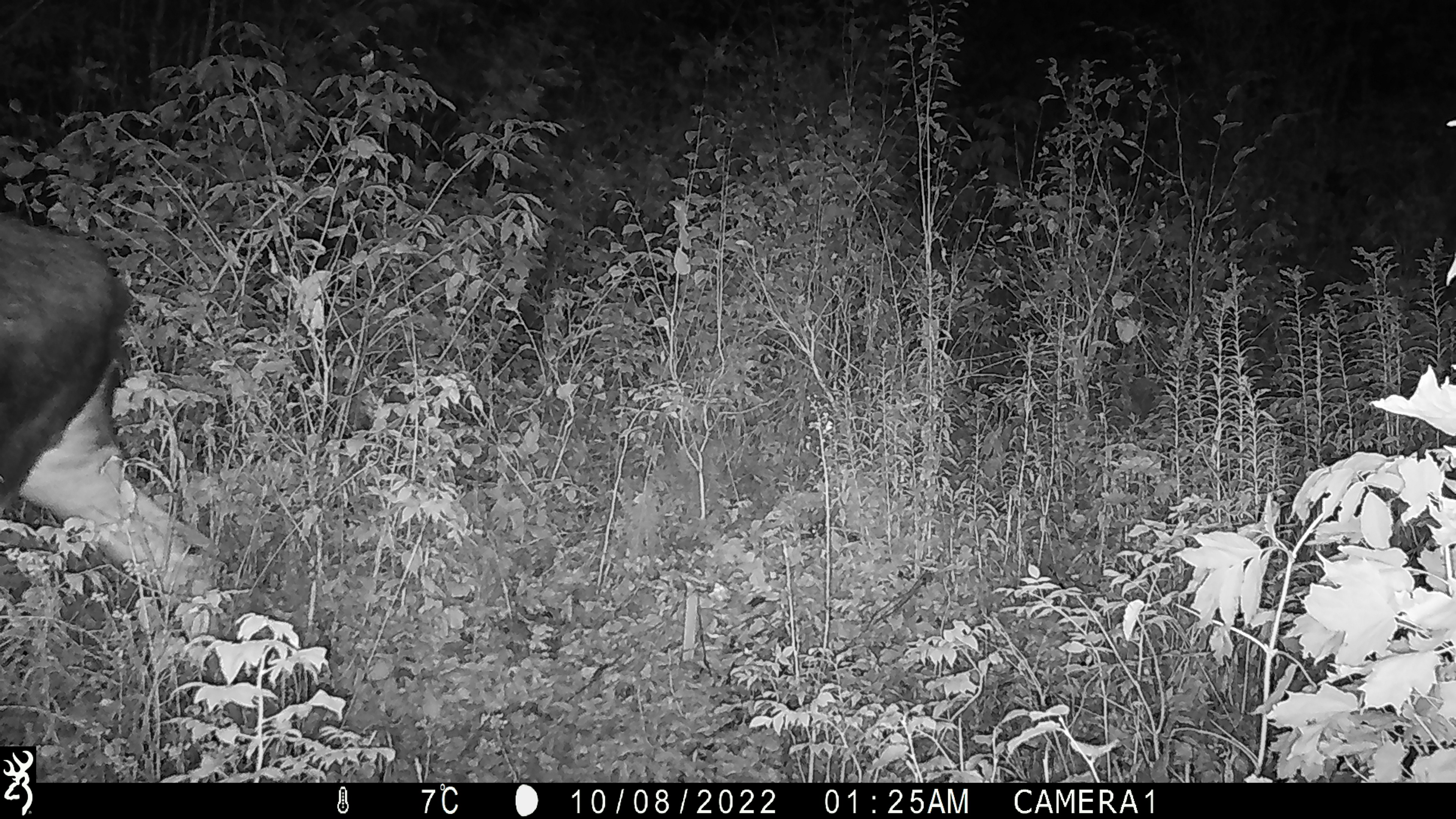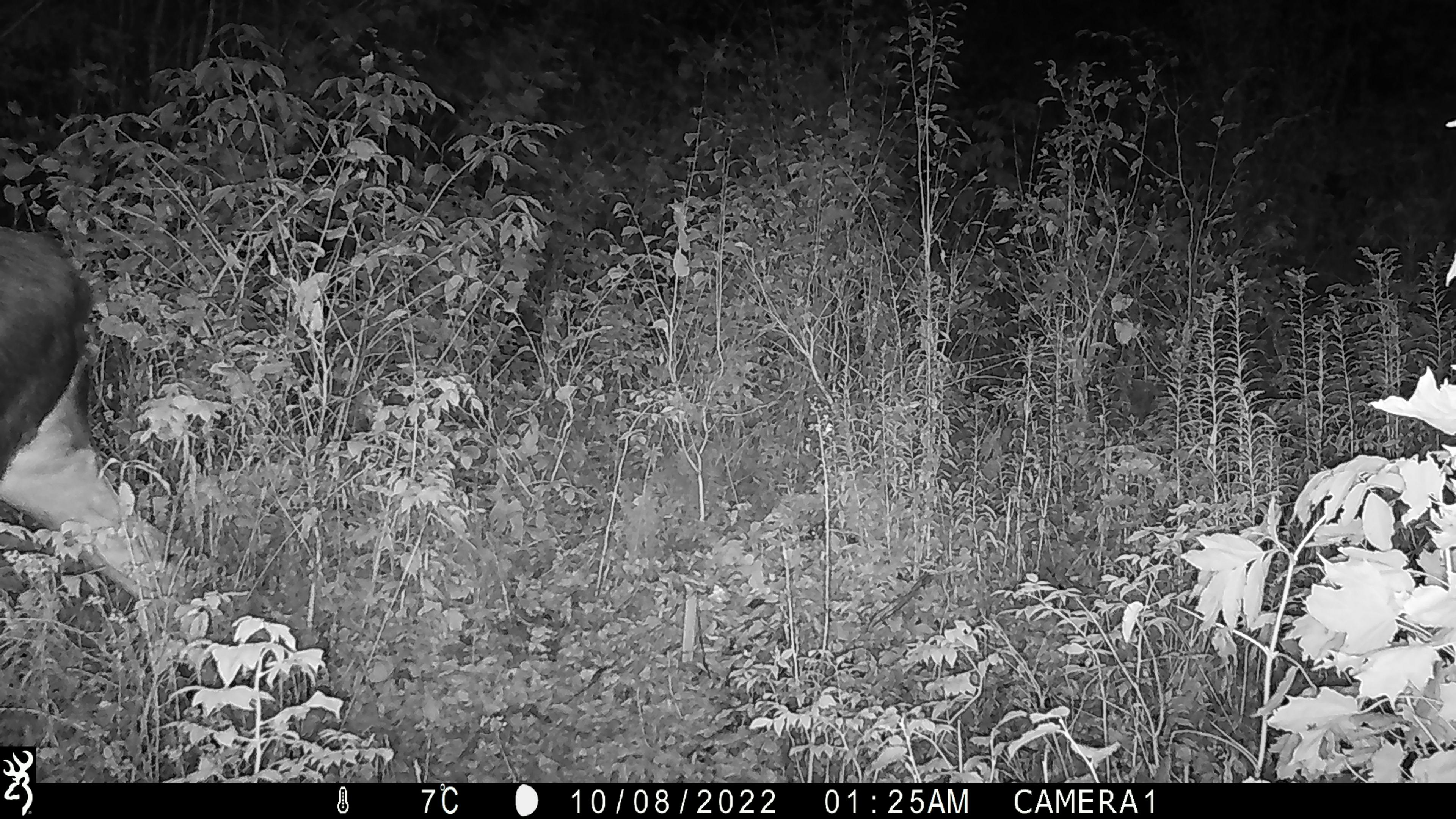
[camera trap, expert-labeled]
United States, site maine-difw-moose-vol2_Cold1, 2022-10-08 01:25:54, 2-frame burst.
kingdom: Animalia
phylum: Chordata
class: Mammalia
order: Artiodactyla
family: Cervidae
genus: Alces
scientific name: Alces alces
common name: moose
Moose (Alces alces).